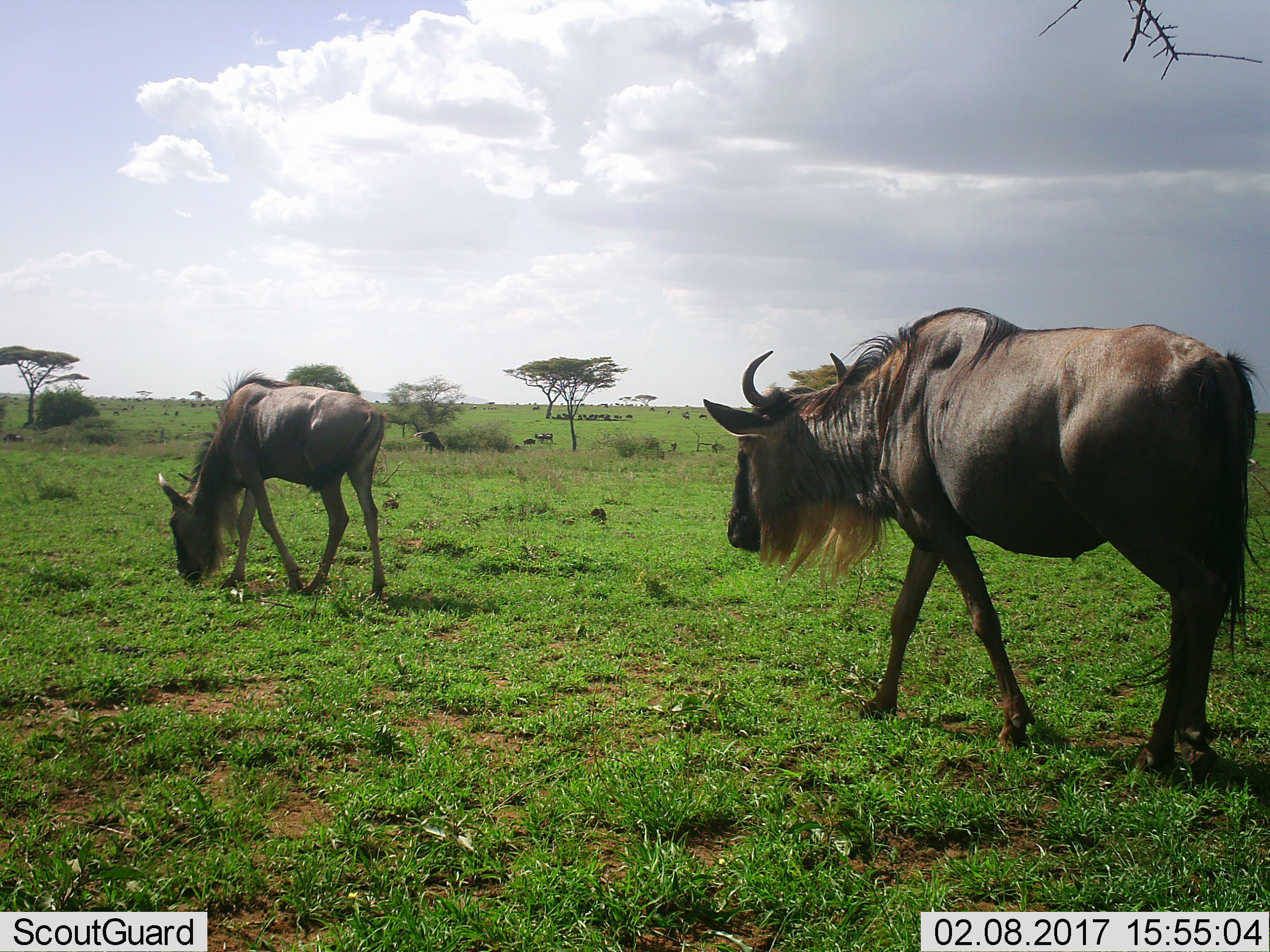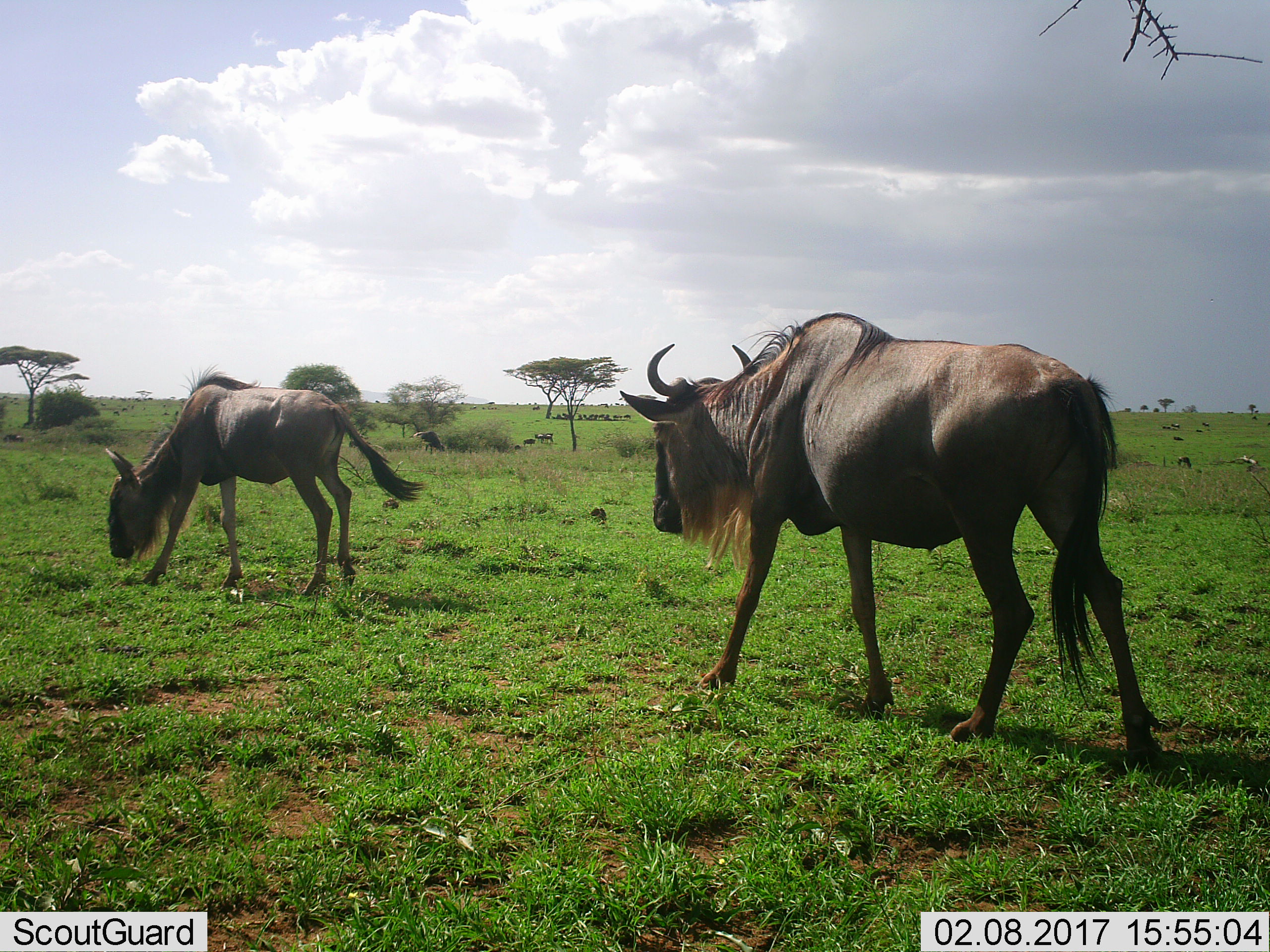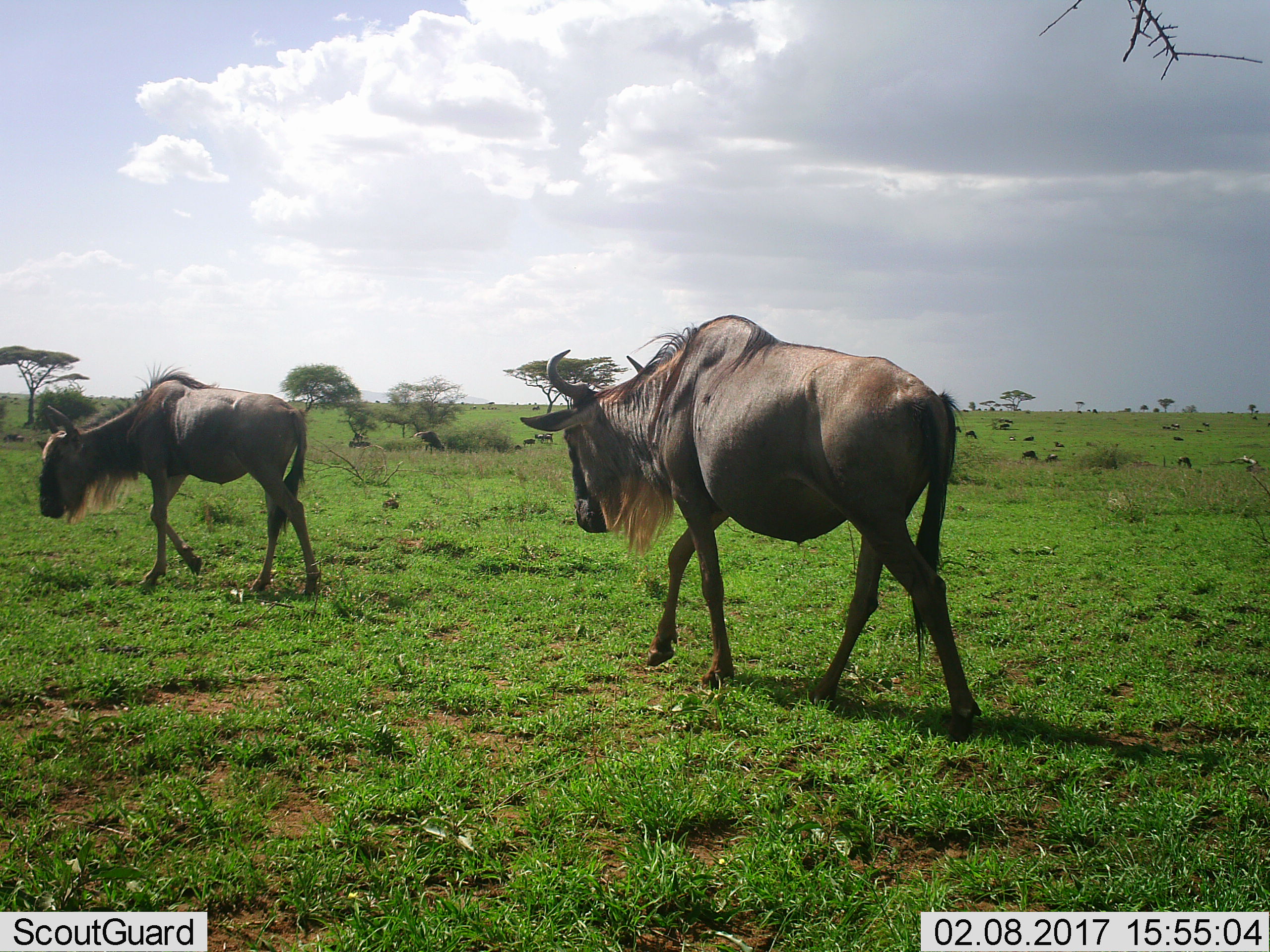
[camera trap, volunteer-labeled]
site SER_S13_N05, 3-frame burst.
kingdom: Animalia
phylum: Chordata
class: Mammalia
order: Artiodactyla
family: Bovidae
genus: Connochaetes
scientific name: Connochaetes taurinus taurinus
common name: blue wildebeest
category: wildebeestblue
Wildebeestblue (blue wildebeest) (Connochaetes taurinus taurinus), count 11-50. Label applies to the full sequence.